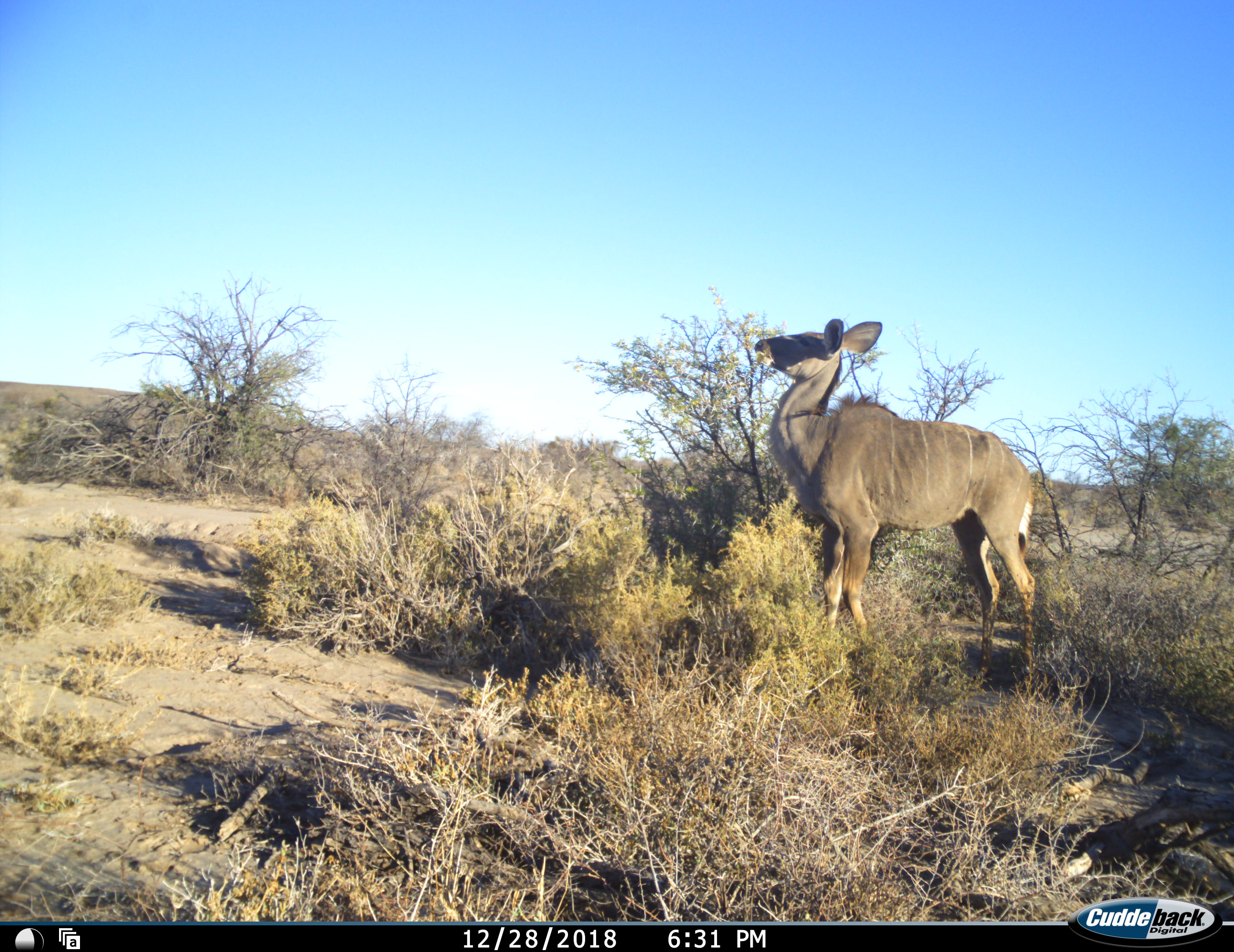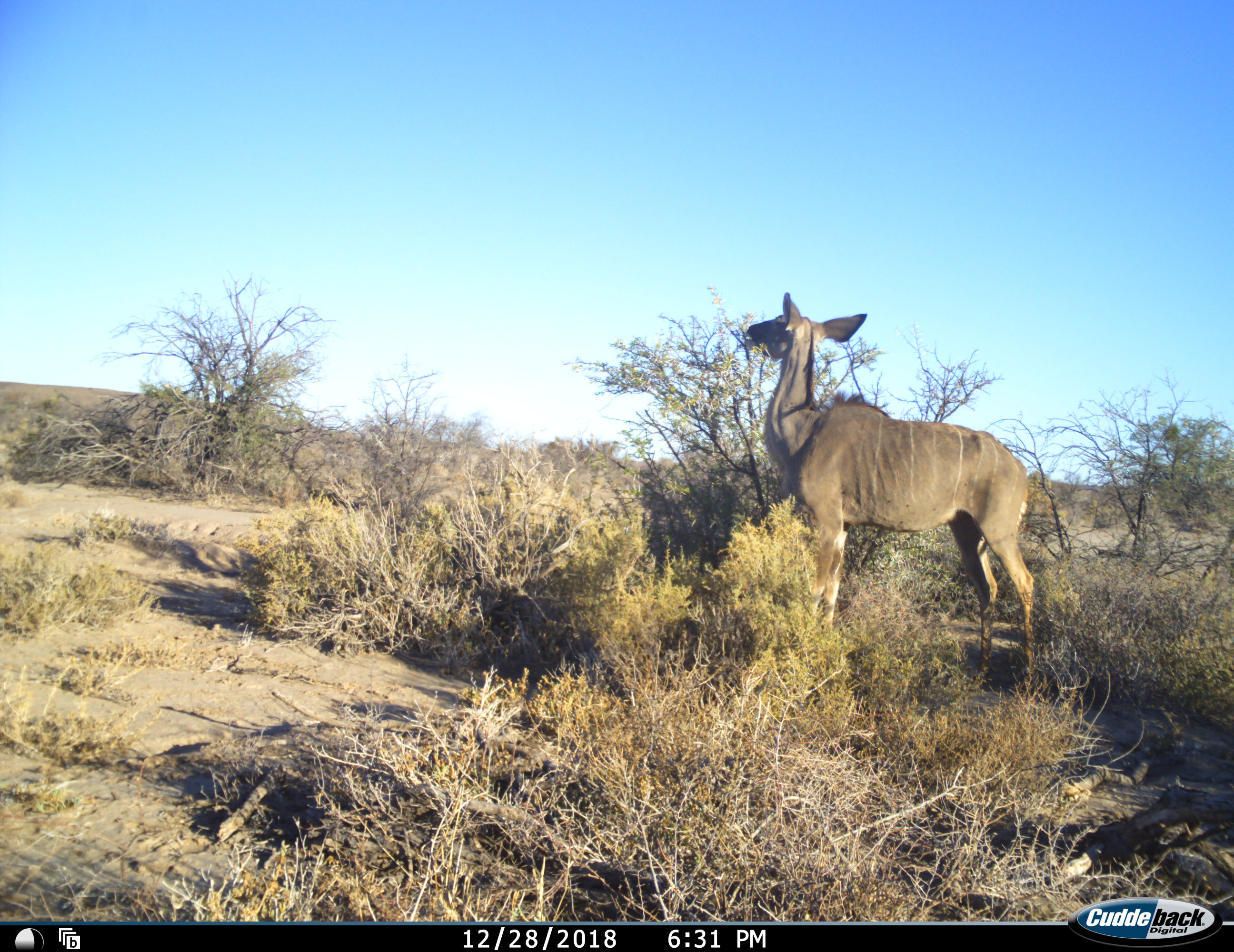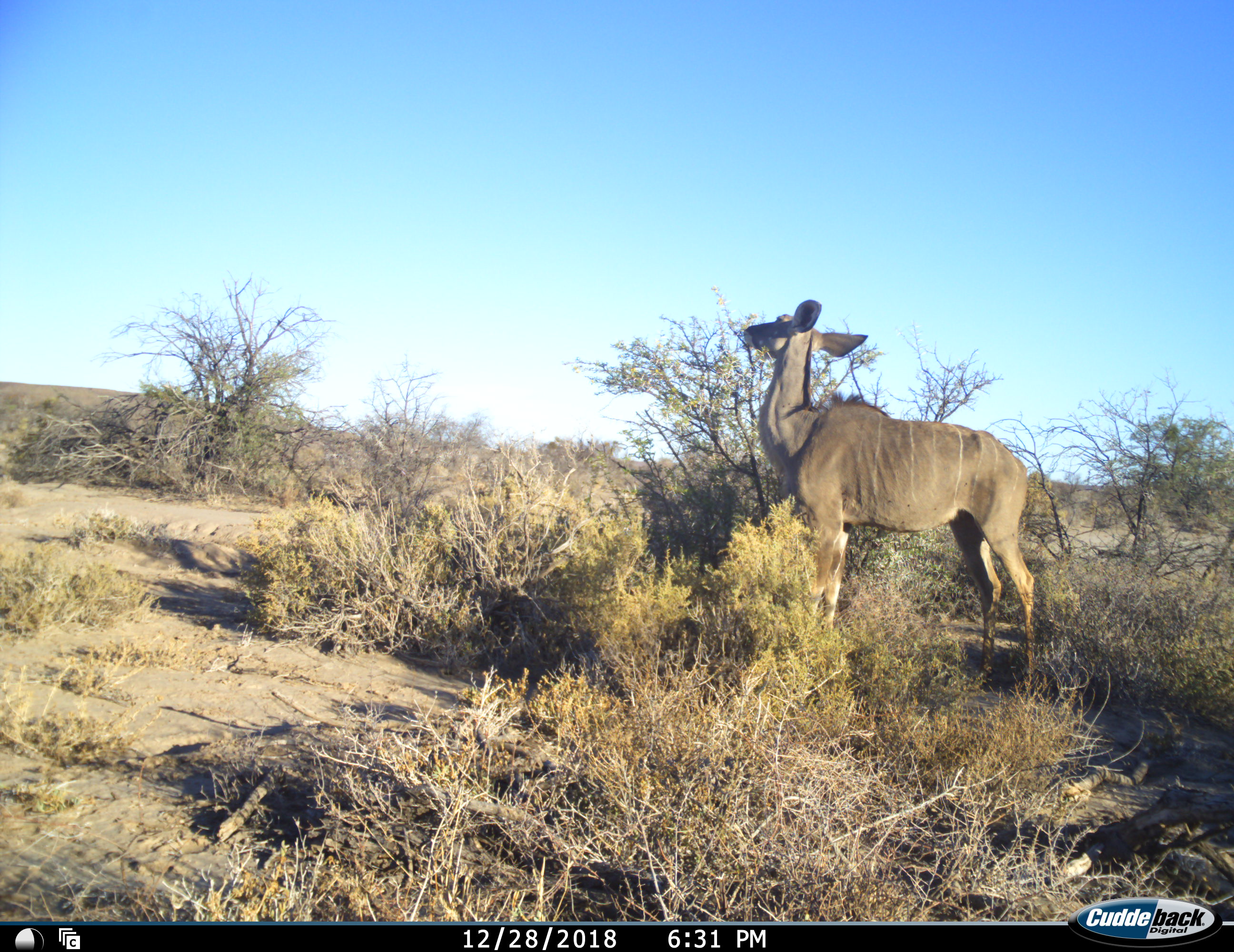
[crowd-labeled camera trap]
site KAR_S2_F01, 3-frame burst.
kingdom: Animalia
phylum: Chordata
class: Mammalia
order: Artiodactyla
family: Bovidae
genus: Tragelaphus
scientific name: Tragelaphus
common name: kudu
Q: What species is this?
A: Kudu (Tragelaphus).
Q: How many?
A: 1.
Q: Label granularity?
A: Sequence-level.